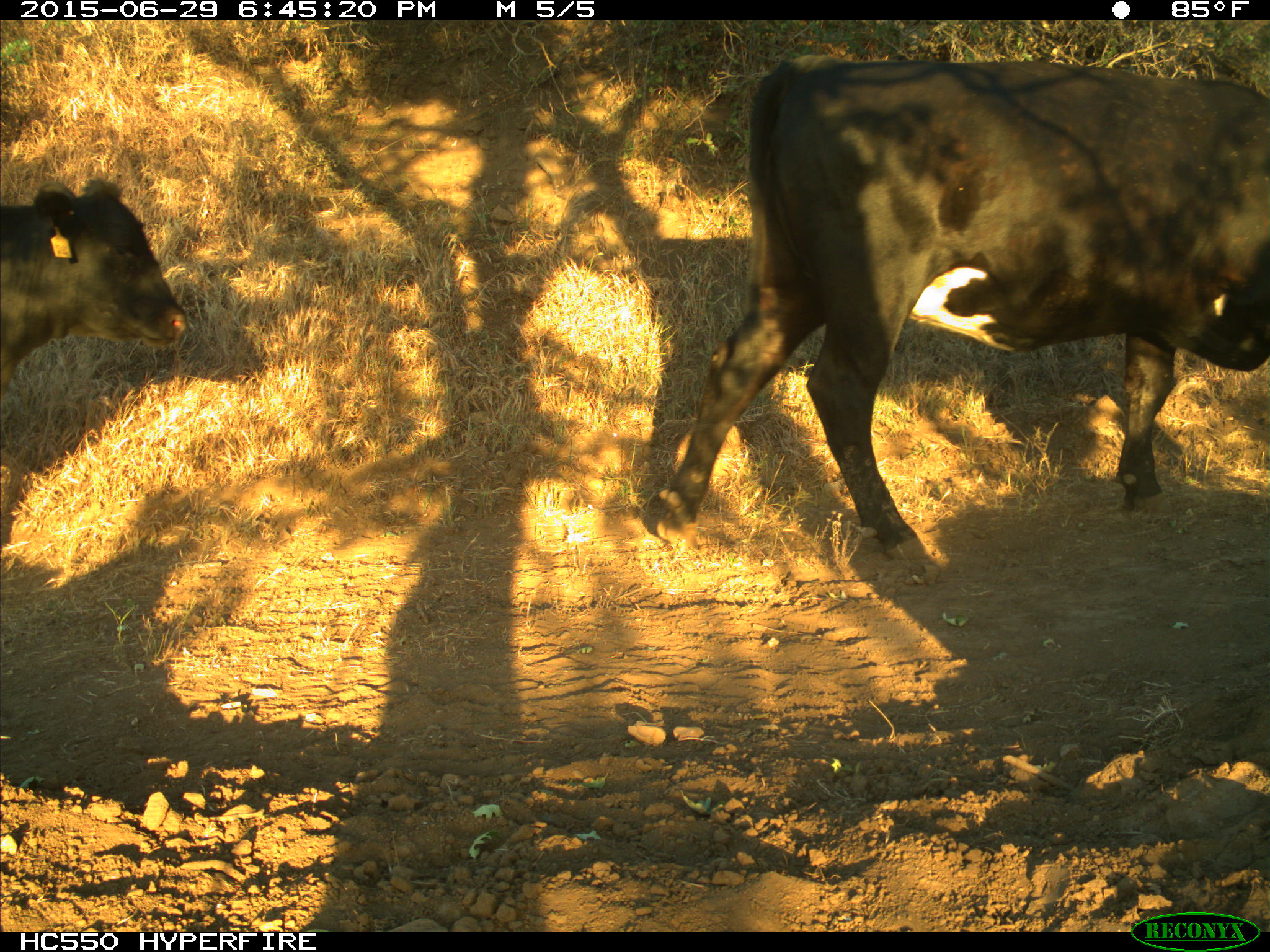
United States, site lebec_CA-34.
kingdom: Animalia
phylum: Chordata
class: Mammalia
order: Artiodactyla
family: Bovidae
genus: Bos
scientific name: Bos taurus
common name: domestic cow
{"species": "Bos taurus (domestic cow)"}